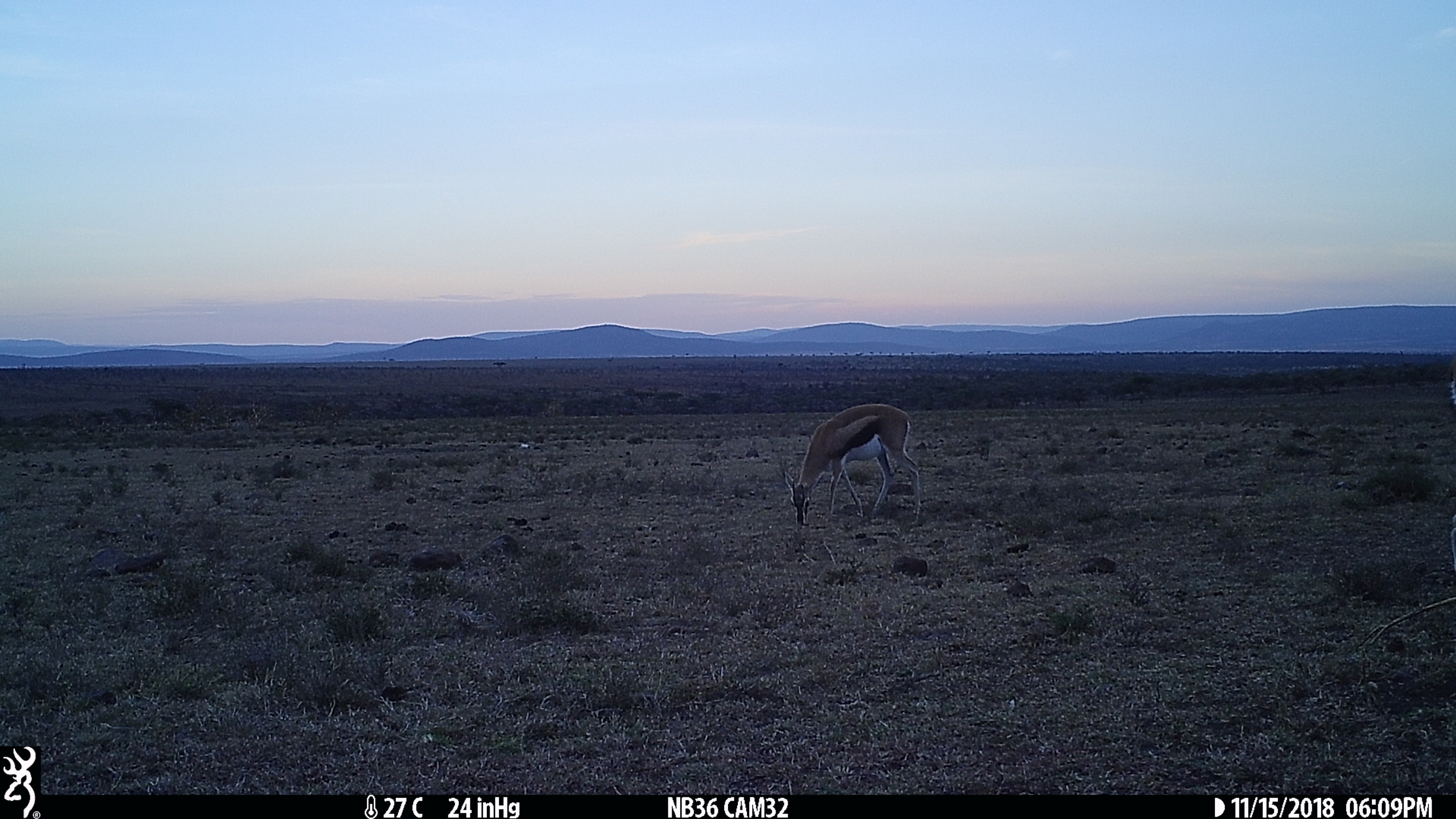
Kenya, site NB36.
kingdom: Animalia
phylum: Chordata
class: Mammalia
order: Artiodactyla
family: Bovidae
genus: Eudorcas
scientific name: Eudorcas thomsonii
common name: thomon's gazelle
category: gazelle thomsons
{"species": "gazelle thomsons (thomon's gazelle) (Eudorcas thomsonii)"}